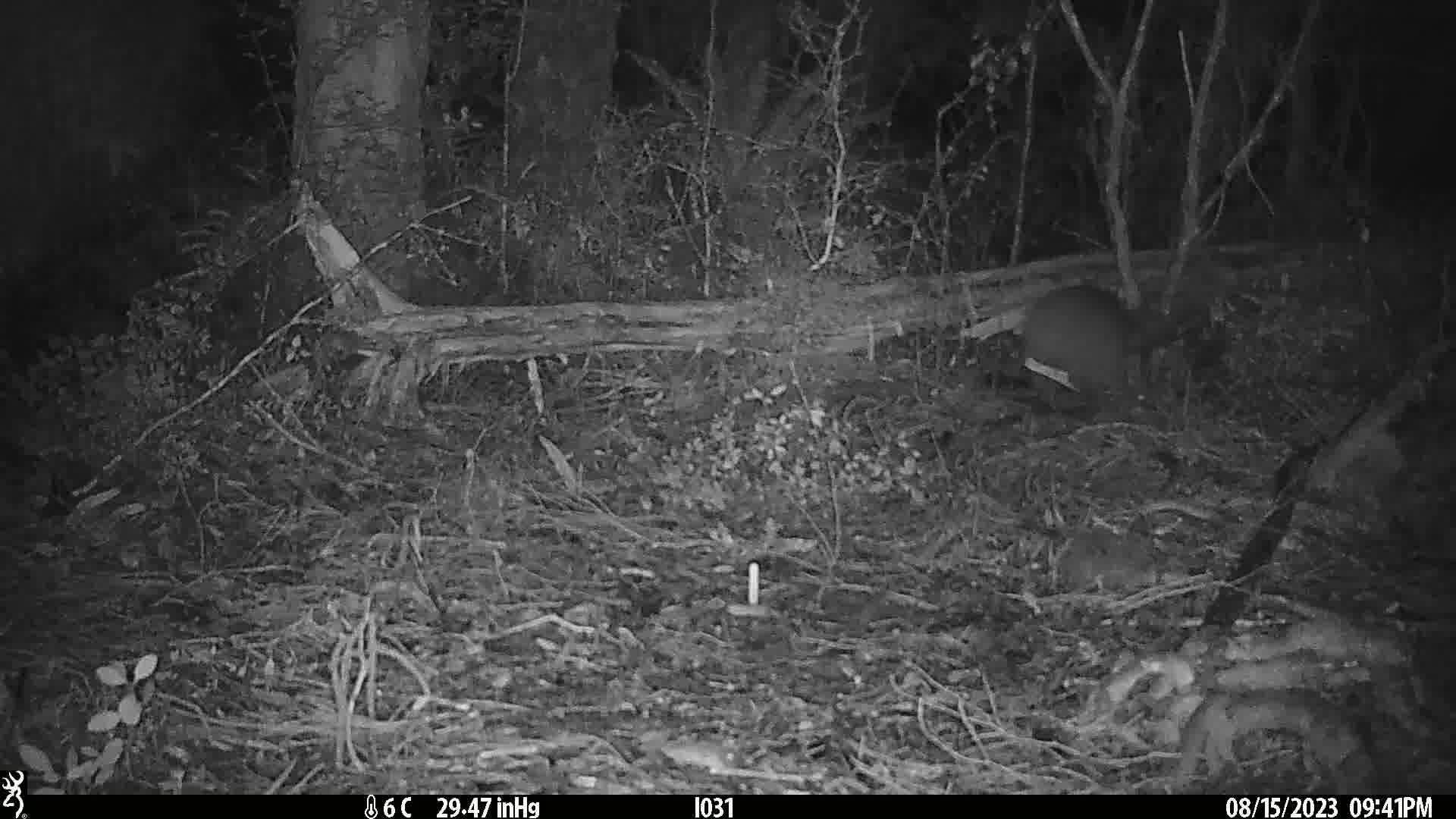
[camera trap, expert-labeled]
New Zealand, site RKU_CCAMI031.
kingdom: Animalia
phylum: Chordata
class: Aves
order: Apterygiformes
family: Apterygidae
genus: Apteryx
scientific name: Apteryx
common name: kiwi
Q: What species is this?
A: Kiwi (Apteryx).